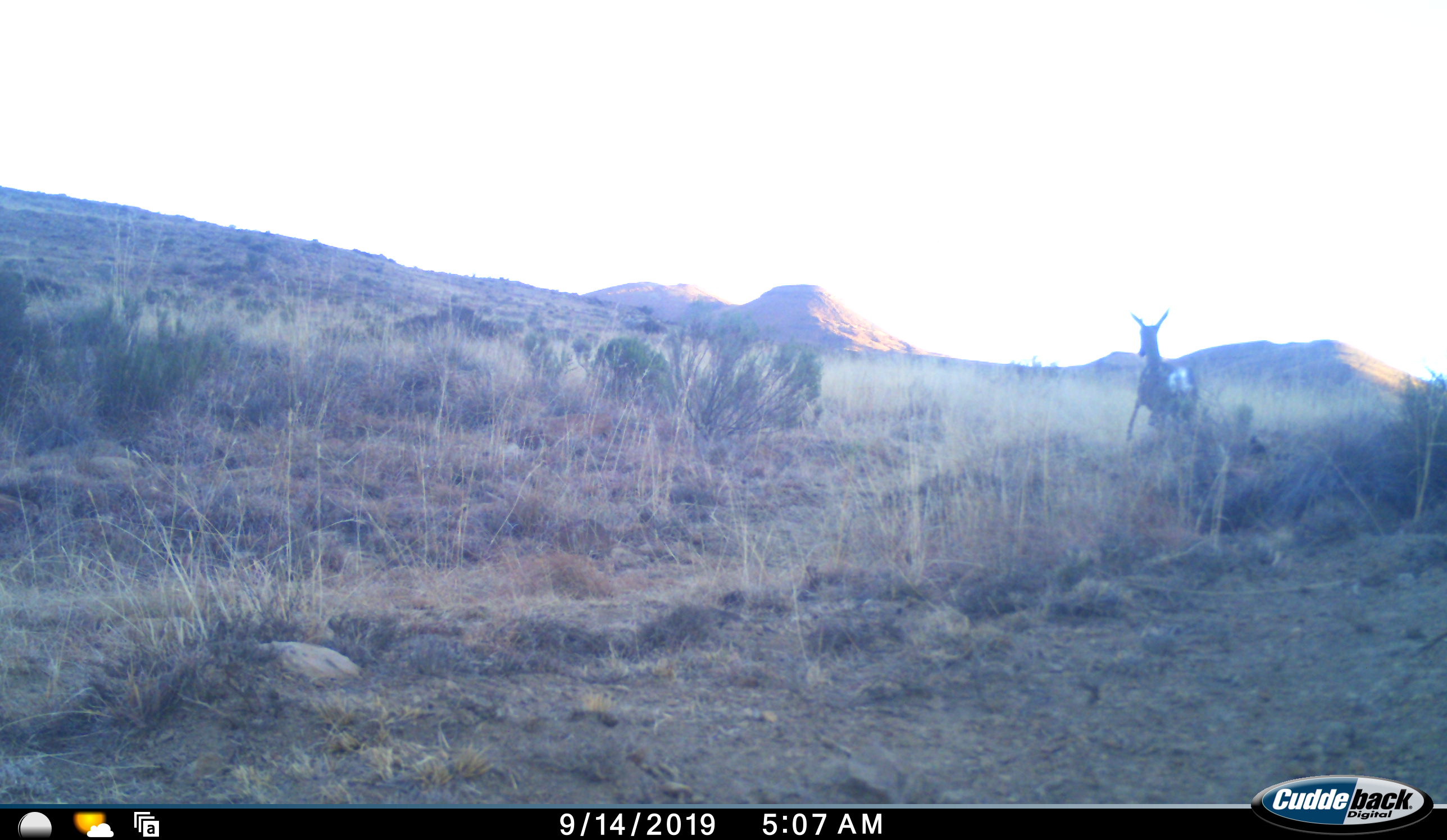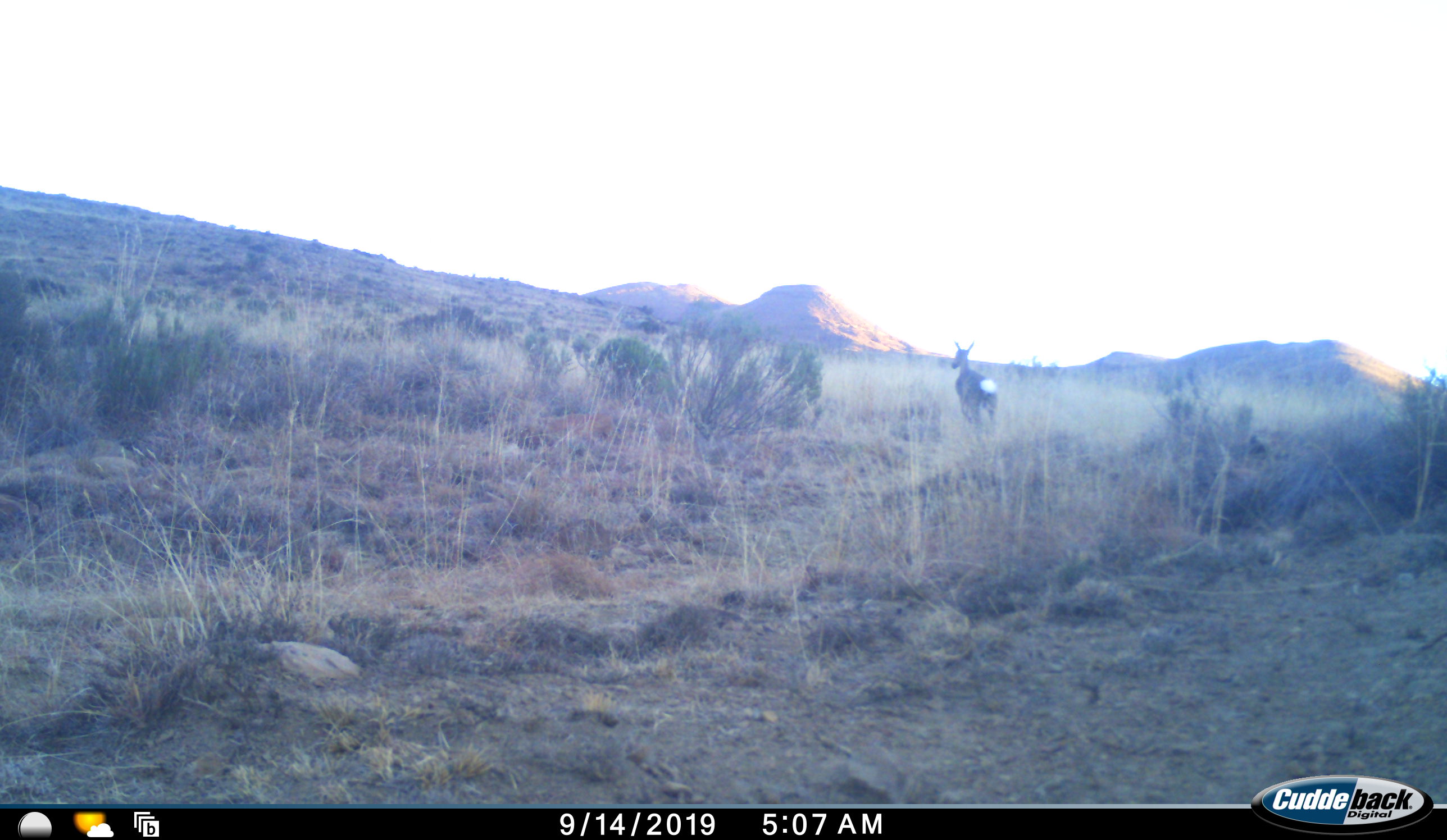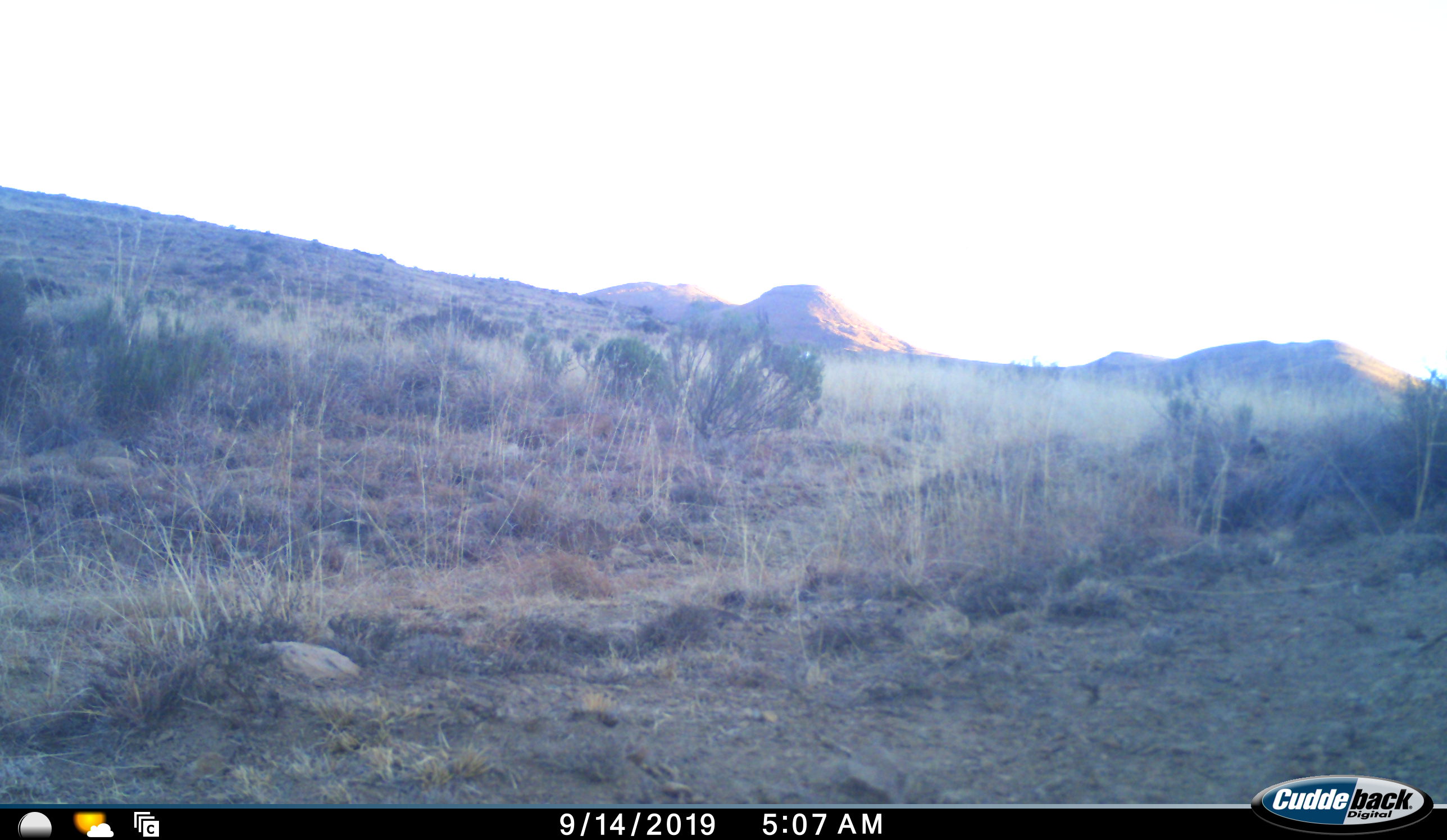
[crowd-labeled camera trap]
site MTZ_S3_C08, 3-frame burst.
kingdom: Animalia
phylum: Chordata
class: Mammalia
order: Artiodactyla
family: Bovidae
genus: Redunca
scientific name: Redunca fulvorufula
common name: mountain reedbuck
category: reedbuckmountain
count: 1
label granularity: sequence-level